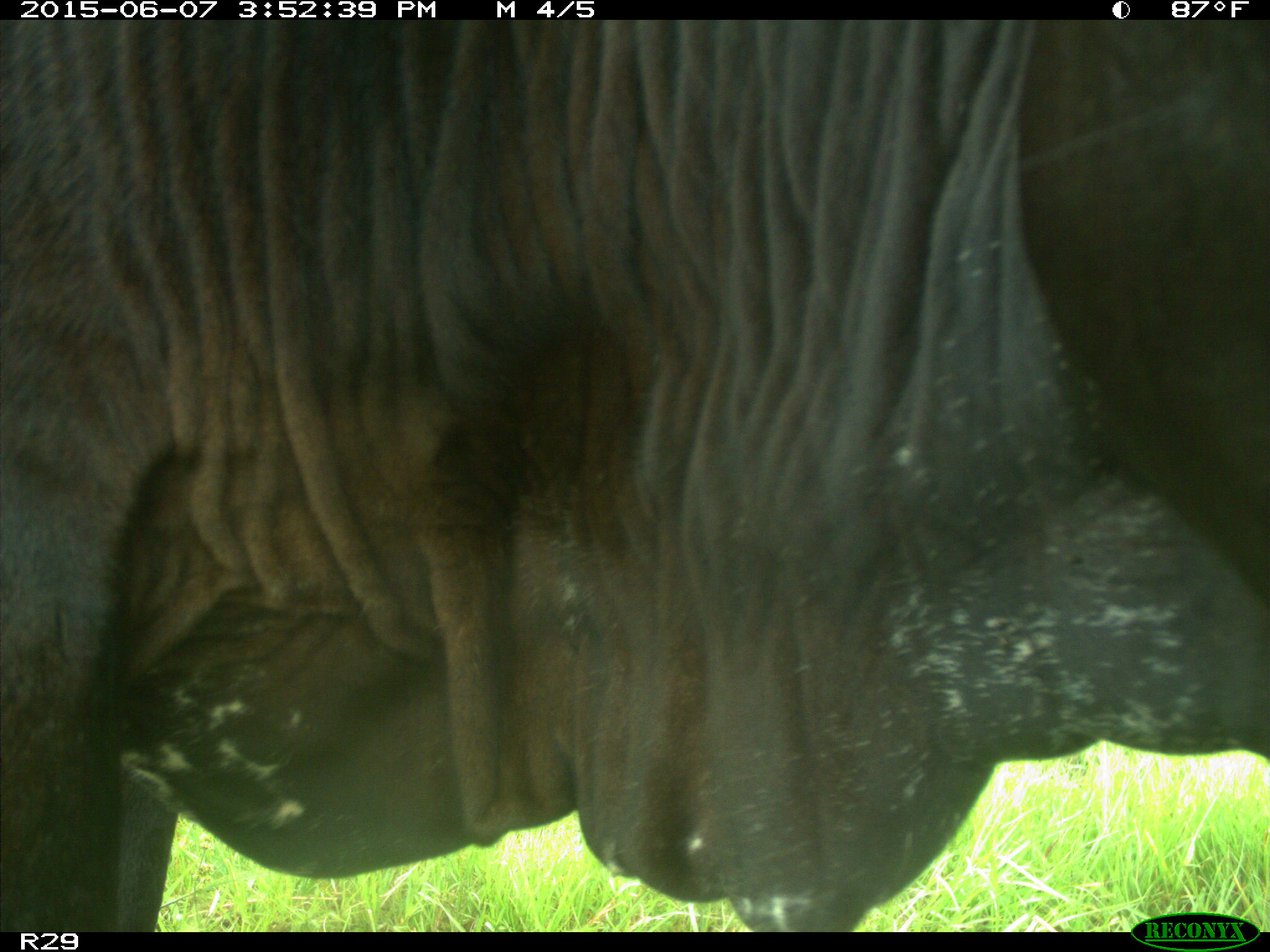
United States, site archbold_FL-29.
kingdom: Animalia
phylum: Chordata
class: Mammalia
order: Artiodactyla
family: Bovidae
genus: Bos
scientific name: Bos taurus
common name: domestic cow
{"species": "Bos taurus (domestic cow)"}